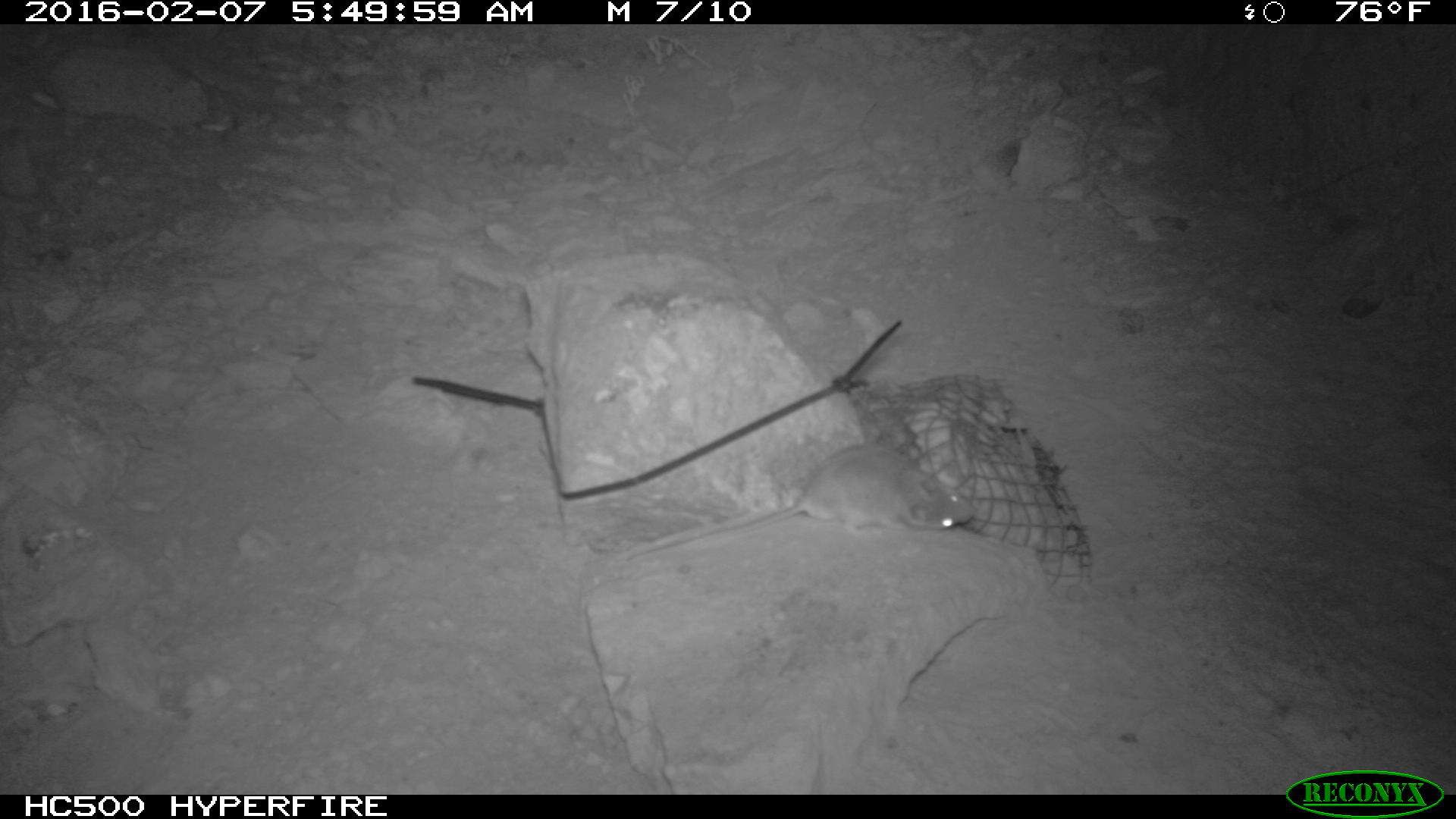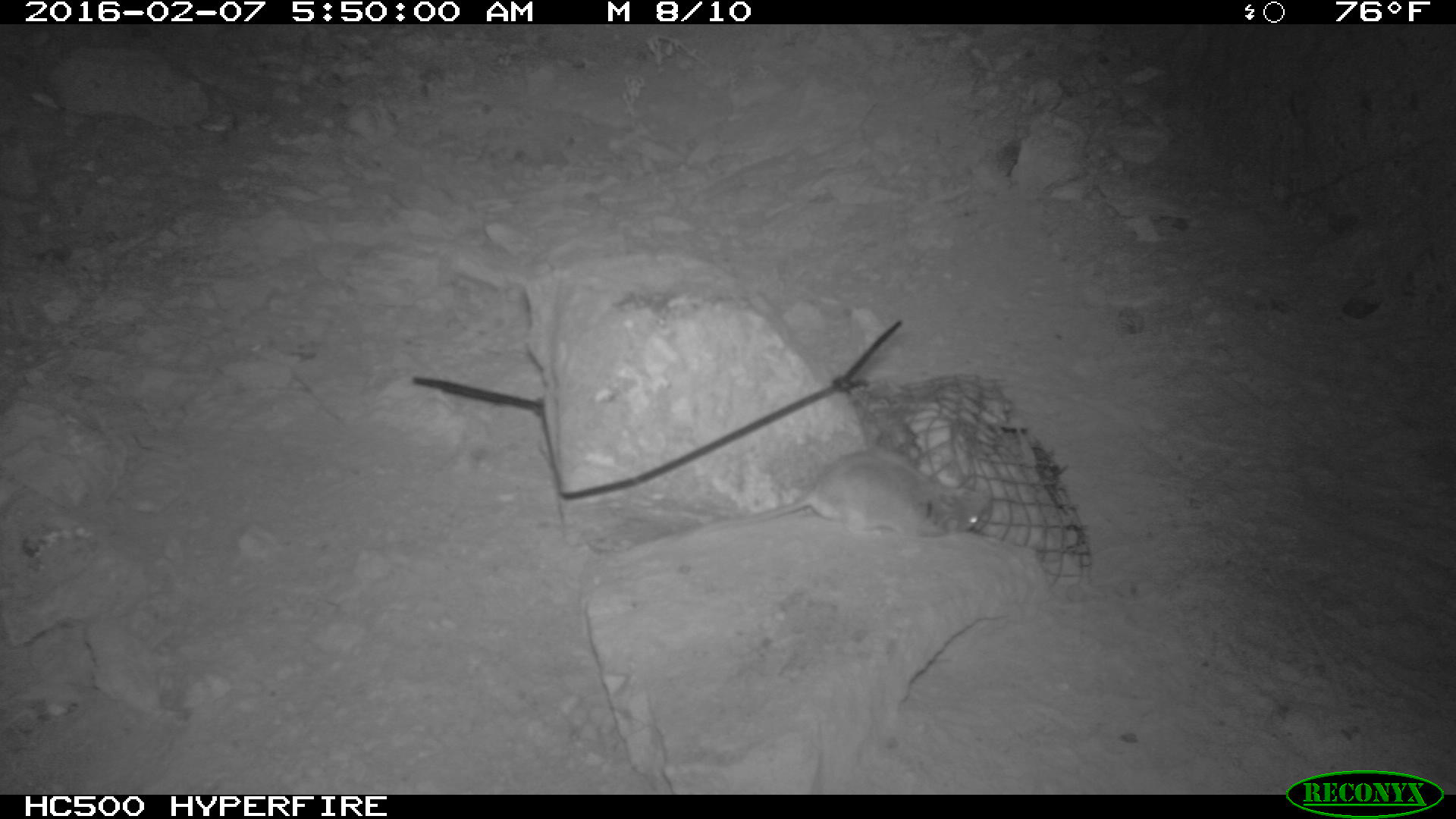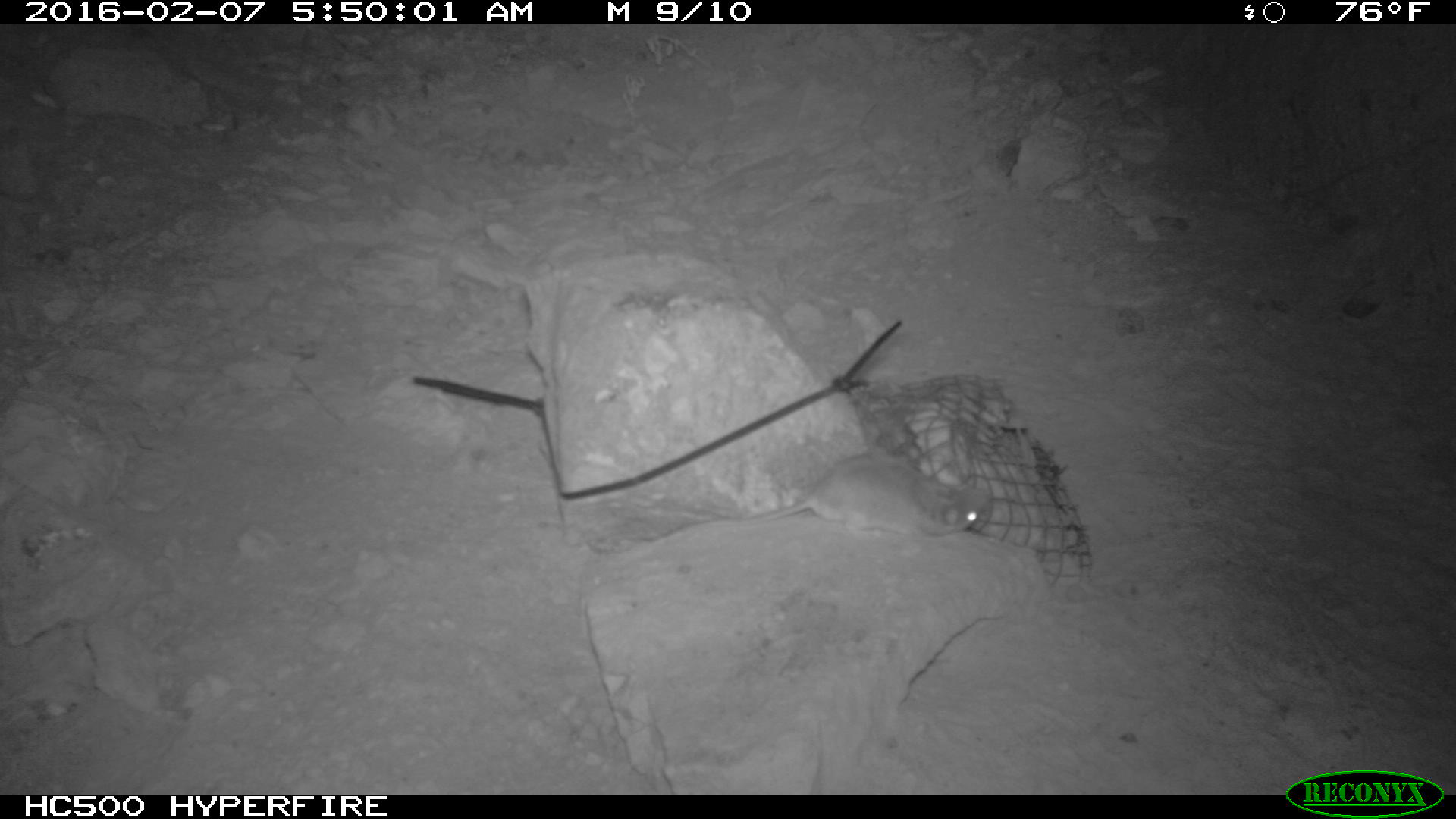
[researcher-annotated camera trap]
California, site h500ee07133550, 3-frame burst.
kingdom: Animalia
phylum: Chordata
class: Mammalia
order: Rodentia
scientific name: Rodentia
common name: rodent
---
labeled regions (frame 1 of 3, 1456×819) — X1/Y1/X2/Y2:
rodent: 610/444/978/563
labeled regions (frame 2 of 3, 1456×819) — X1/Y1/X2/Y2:
rodent: 588/449/987/556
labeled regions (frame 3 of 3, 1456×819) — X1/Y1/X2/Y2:
rodent: 642/453/990/541